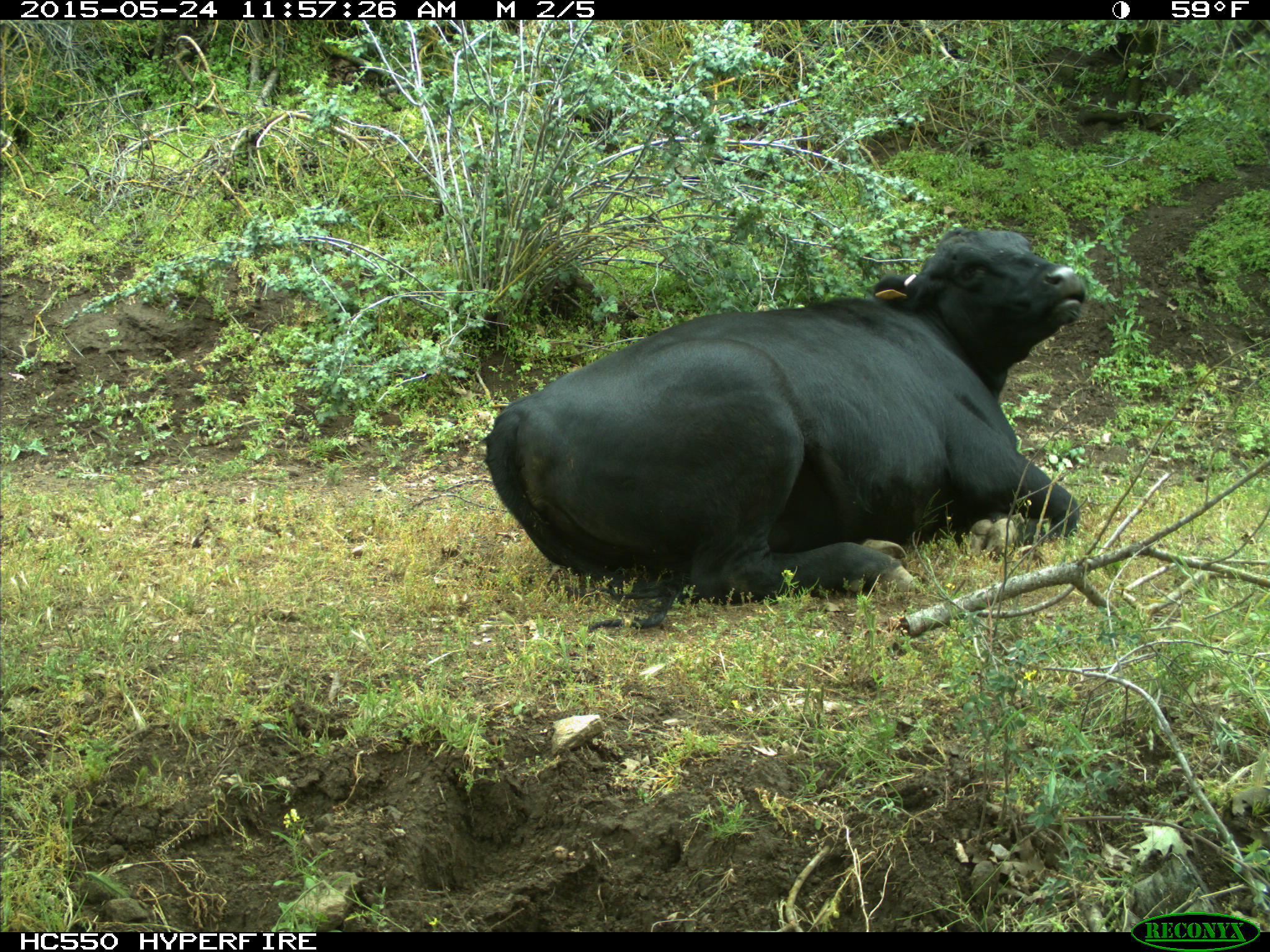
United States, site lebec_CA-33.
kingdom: Animalia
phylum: Chordata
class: Mammalia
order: Artiodactyla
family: Bovidae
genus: Bos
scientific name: Bos taurus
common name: domestic cow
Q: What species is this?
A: Bos taurus (domestic cow).